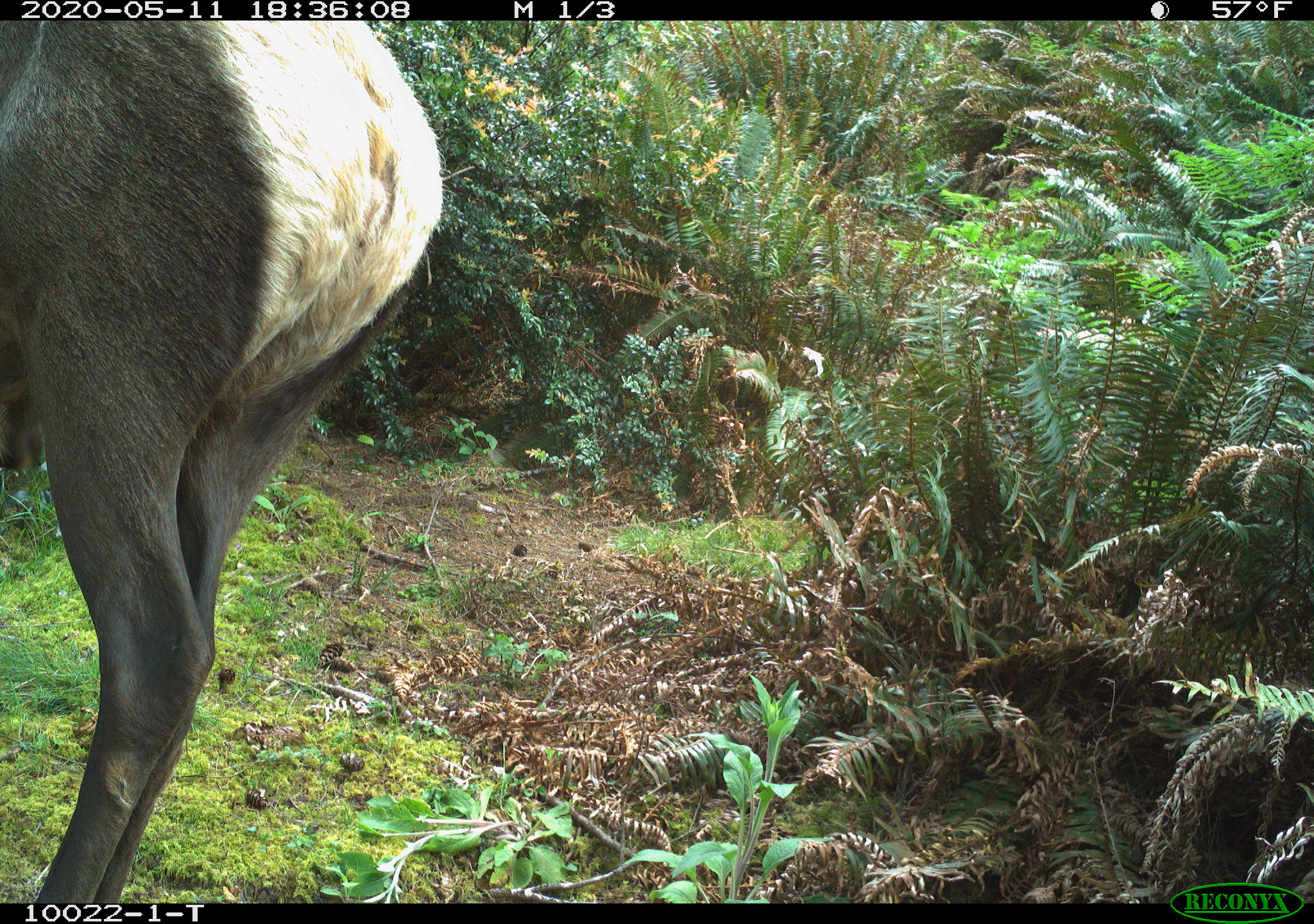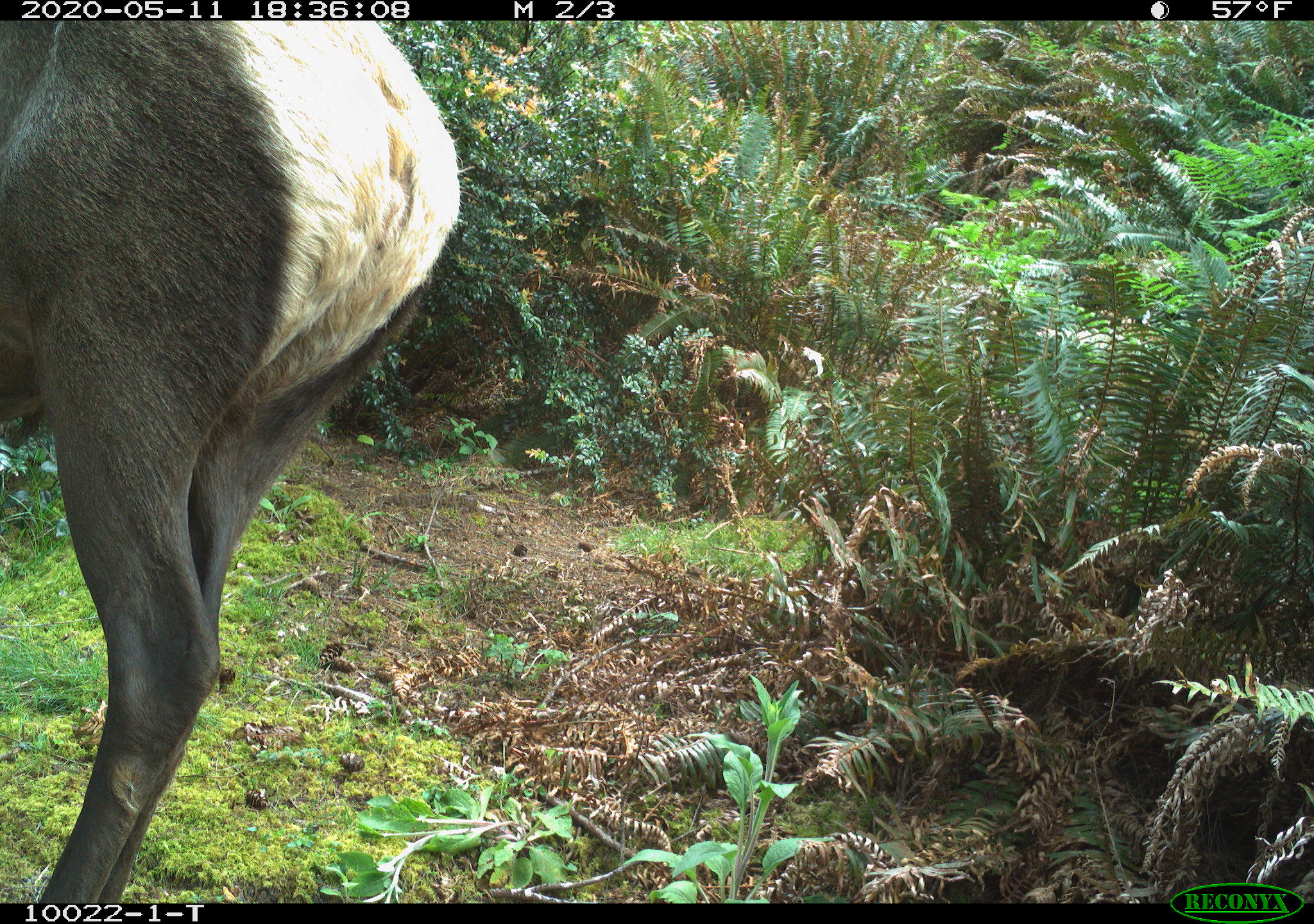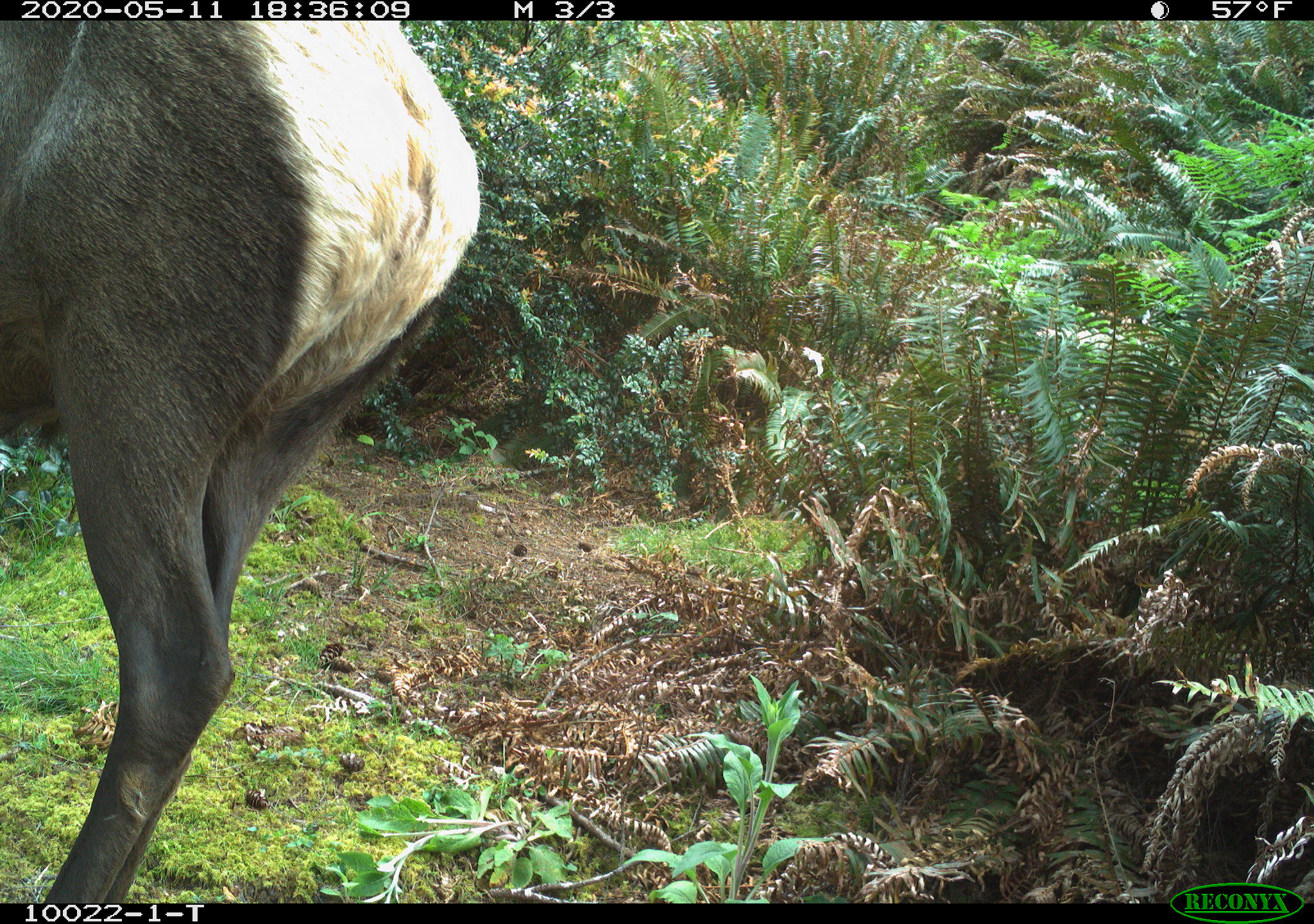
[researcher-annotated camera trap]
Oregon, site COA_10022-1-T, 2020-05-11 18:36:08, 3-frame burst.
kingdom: Animalia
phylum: Chordata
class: Mammalia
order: Artiodactyla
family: Cervidae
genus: Cervus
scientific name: Cervus canadensis roosevelti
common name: roosevelt elk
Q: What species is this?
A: Roosevelt elk (Cervus canadensis roosevelti).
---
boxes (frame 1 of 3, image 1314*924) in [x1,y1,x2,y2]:
roosevelt elk: [5,26,454,892]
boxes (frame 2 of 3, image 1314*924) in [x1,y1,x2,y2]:
roosevelt elk: [3,28,469,895]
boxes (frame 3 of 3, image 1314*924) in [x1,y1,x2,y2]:
roosevelt elk: [5,26,492,893]